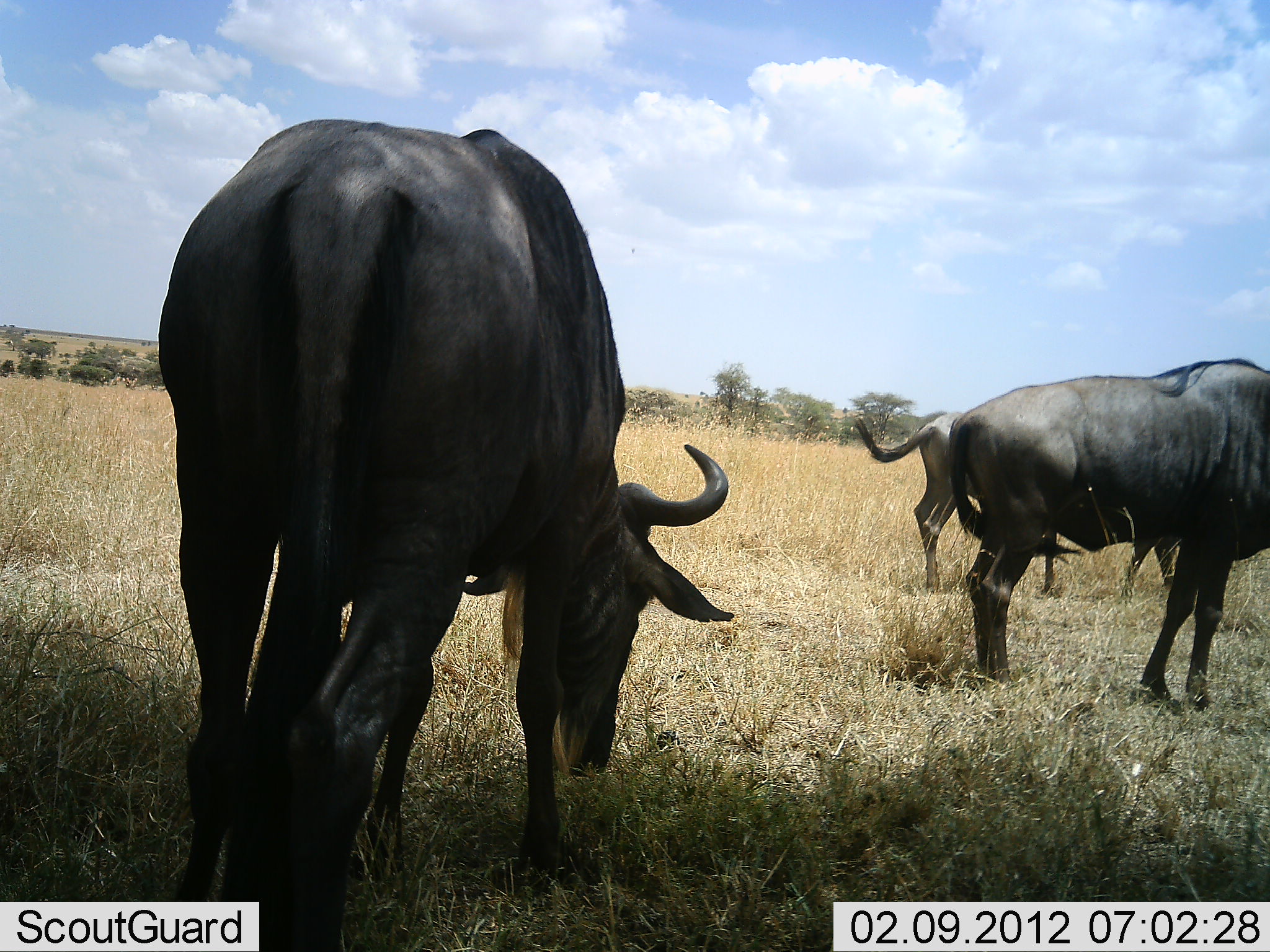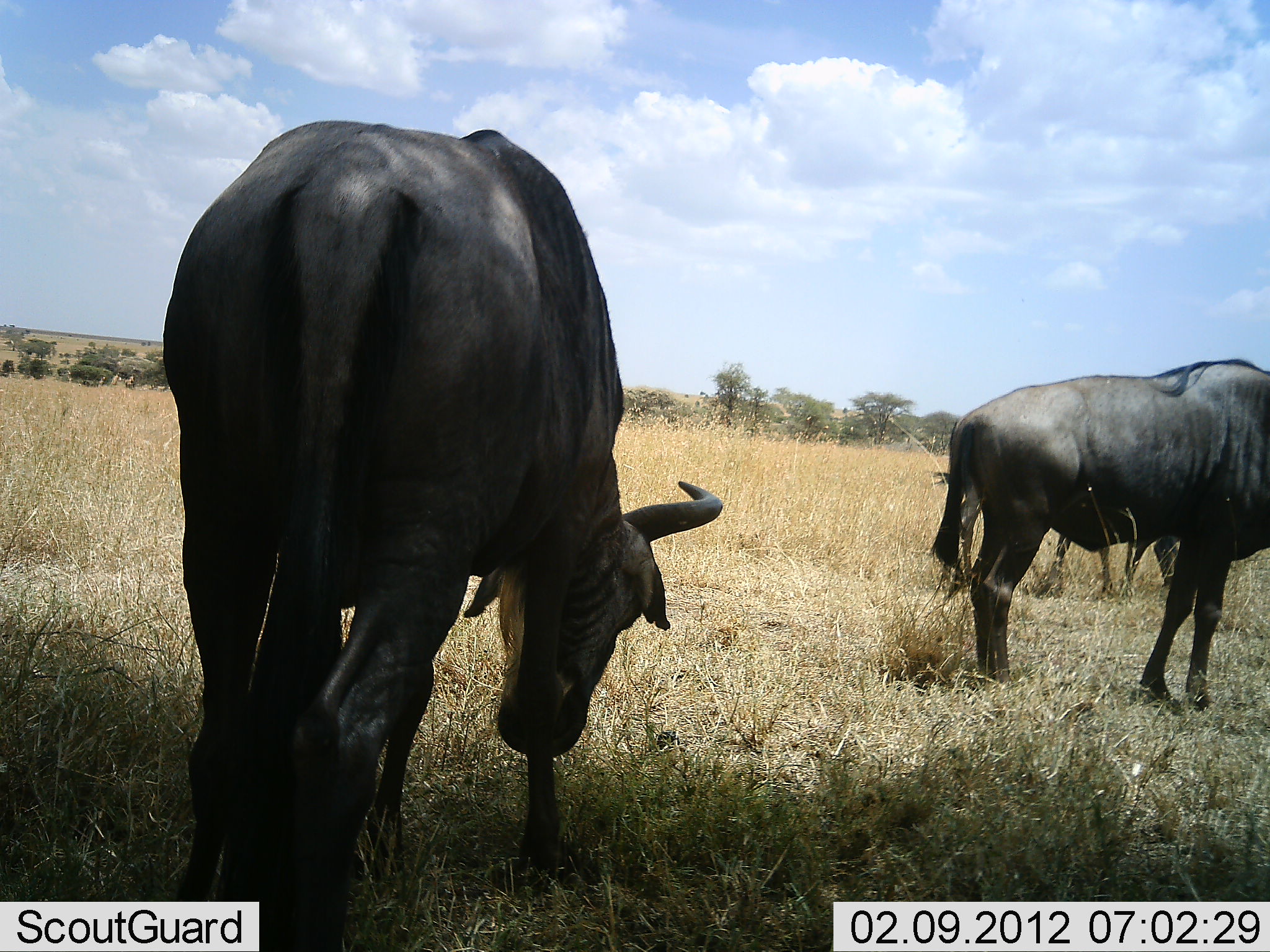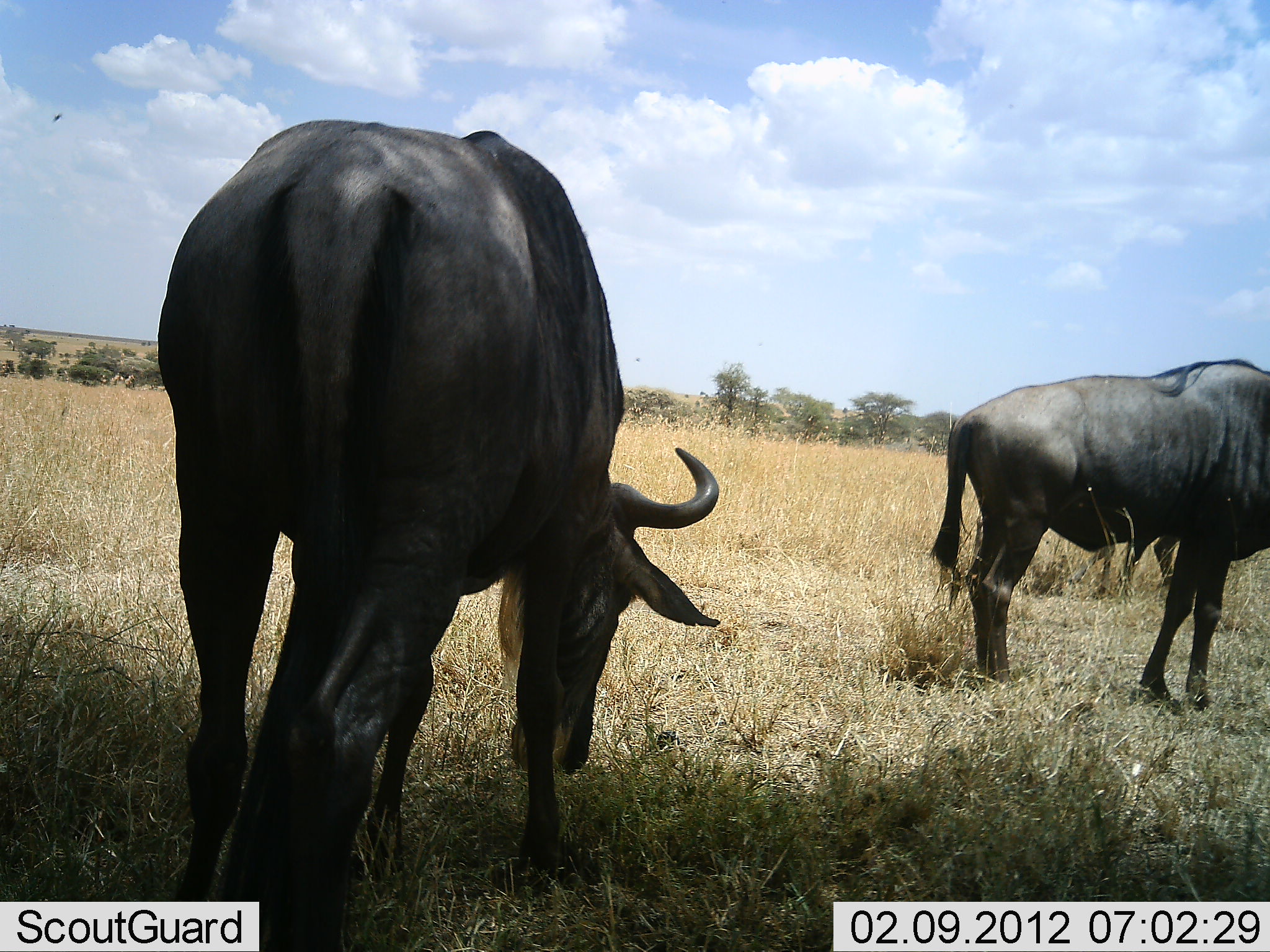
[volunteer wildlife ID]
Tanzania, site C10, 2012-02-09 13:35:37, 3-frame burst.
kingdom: Animalia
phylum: Chordata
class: Mammalia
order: Artiodactyla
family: Bovidae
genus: Connochaetes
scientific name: Connochaetes taurinus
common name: blue wildebeest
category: wildebeest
Wildebeest (blue wildebeest) (Connochaetes taurinus), count 3. Behavior (volunteer vote fractions): standing 83%, resting 0%, moving 25%, interacting 0%. Young present (vote fraction): 8%. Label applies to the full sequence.